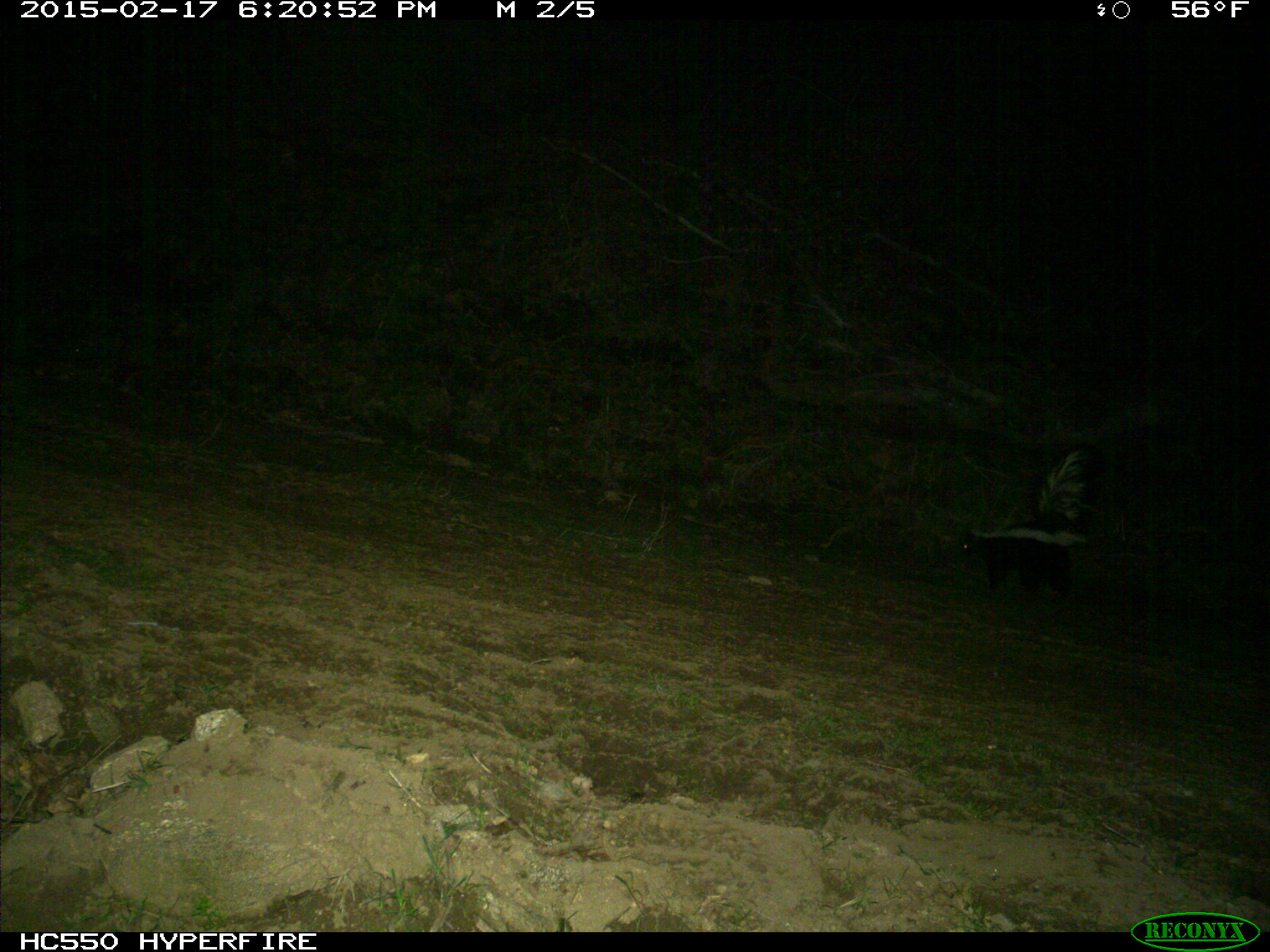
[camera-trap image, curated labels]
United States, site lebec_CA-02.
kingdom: Animalia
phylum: Chordata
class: Mammalia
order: Carnivora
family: Mephitidae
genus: Mephitis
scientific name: Mephitis mephitis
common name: striped skunk